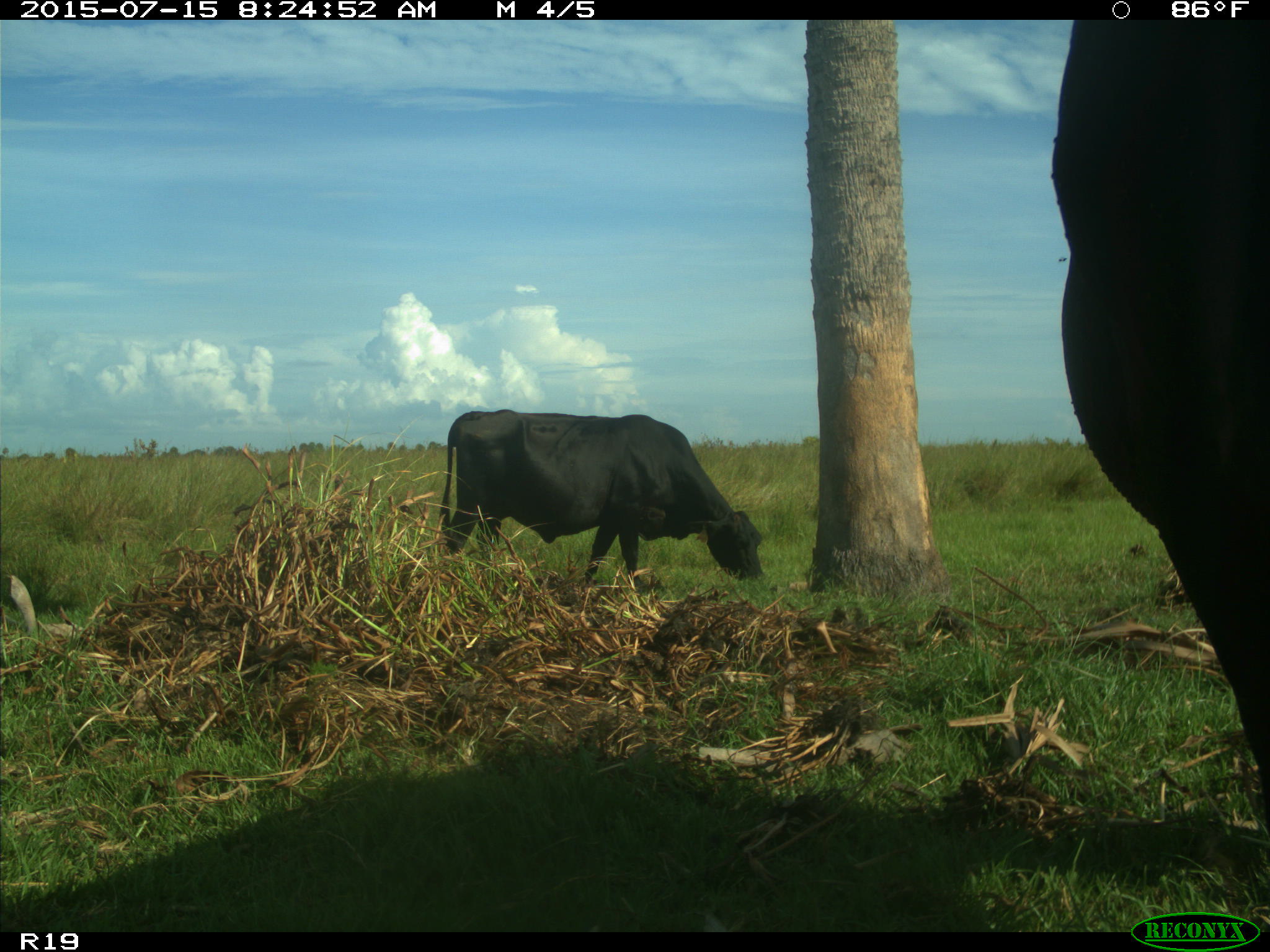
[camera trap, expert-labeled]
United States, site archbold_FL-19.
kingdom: Animalia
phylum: Chordata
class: Mammalia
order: Artiodactyla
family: Bovidae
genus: Bos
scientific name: Bos taurus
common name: domestic cow